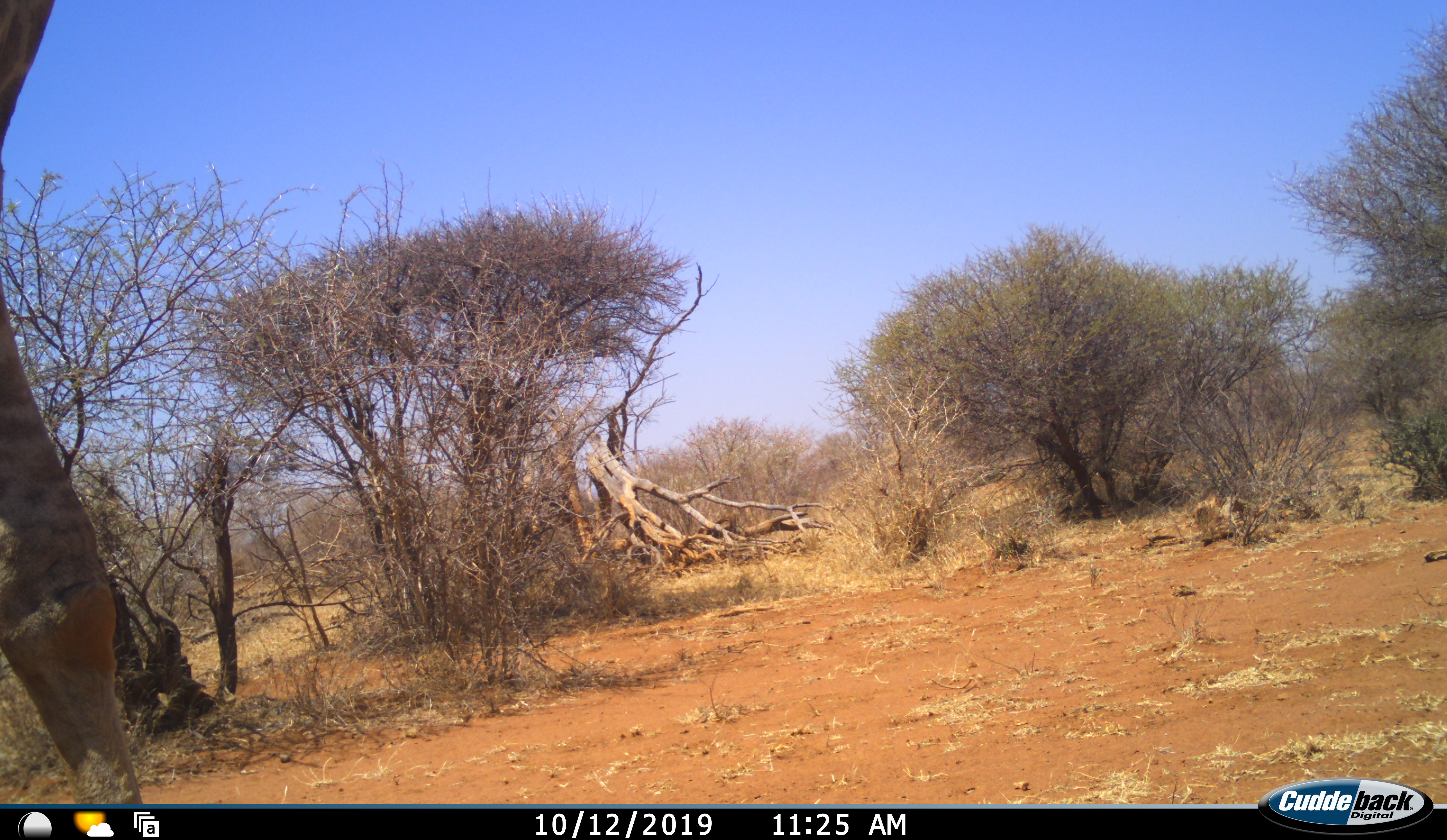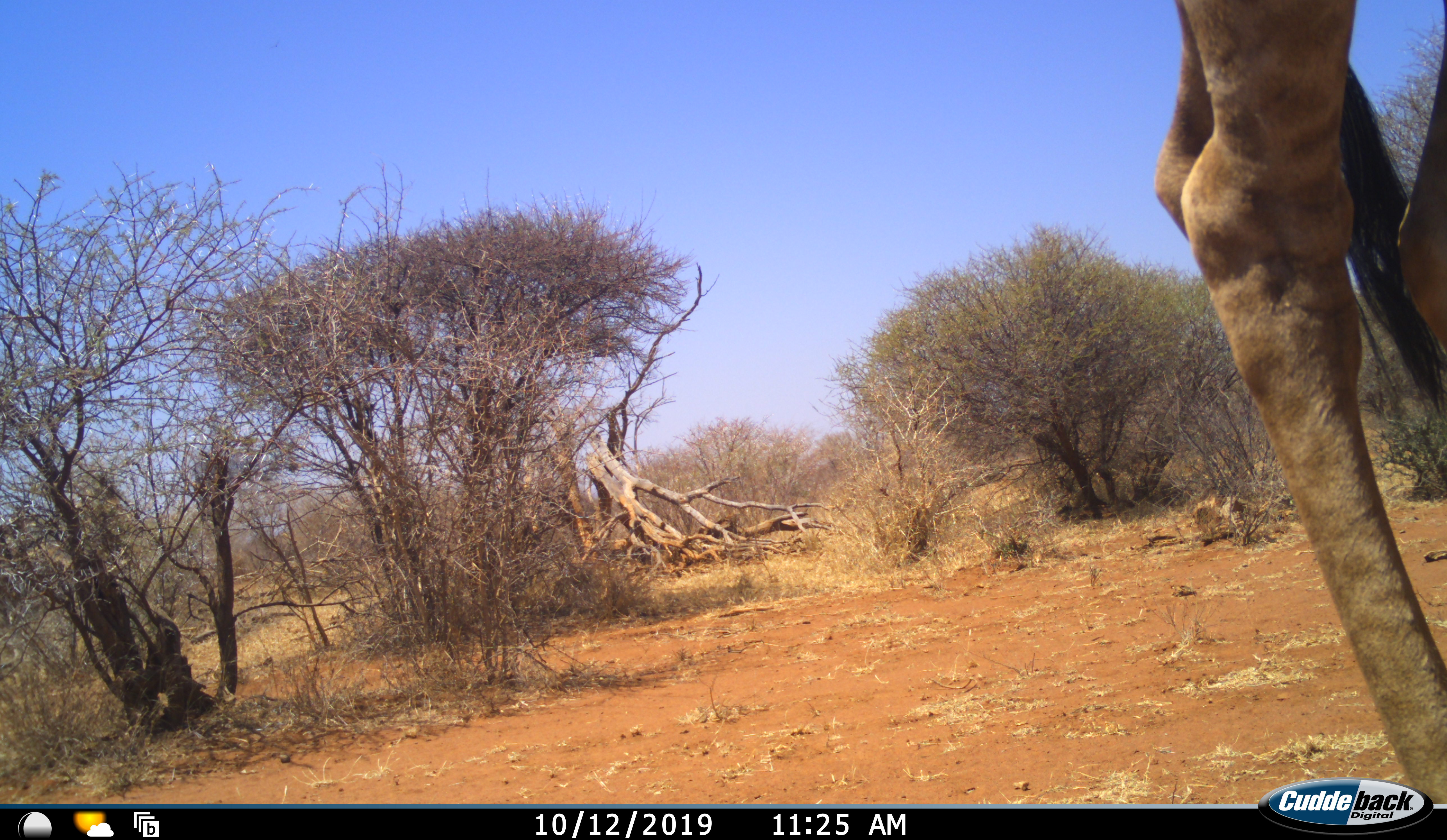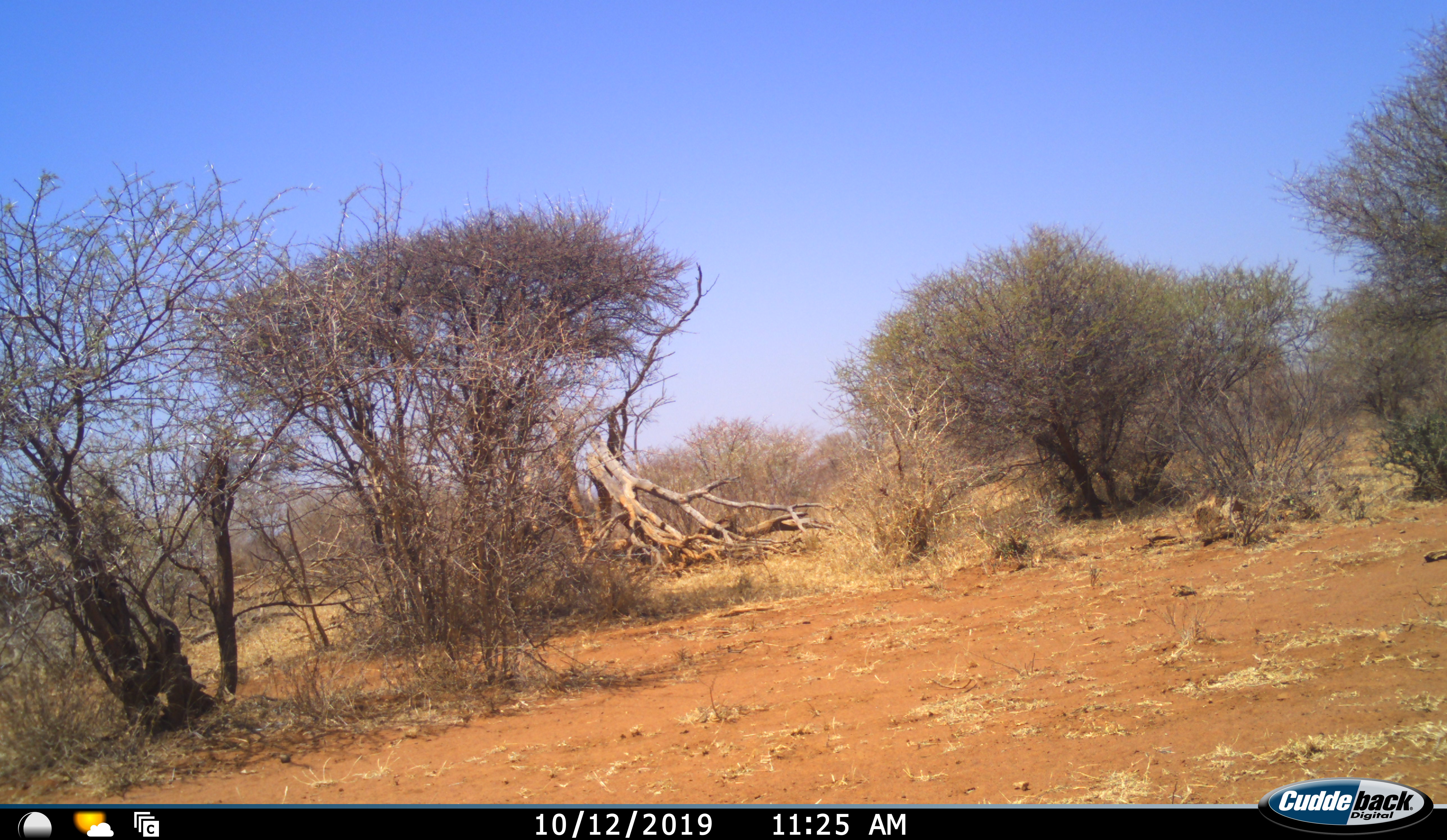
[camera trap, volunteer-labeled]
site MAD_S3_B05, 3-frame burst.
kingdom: Animalia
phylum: Chordata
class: Mammalia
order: Artiodactyla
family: Giraffidae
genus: Giraffa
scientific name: Giraffa camelopardalis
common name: giraffe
Giraffe (Giraffa camelopardalis), count 1. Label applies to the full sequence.